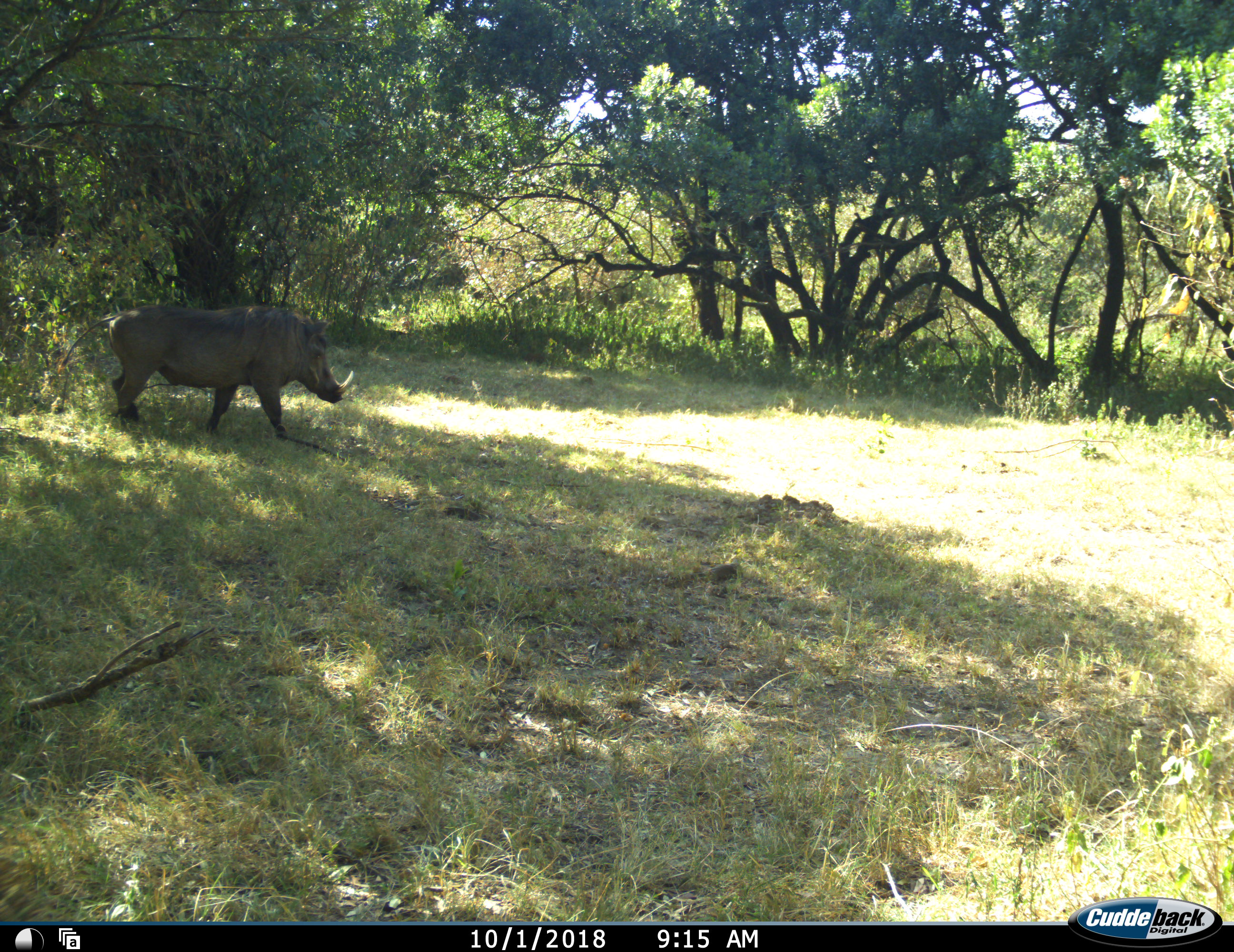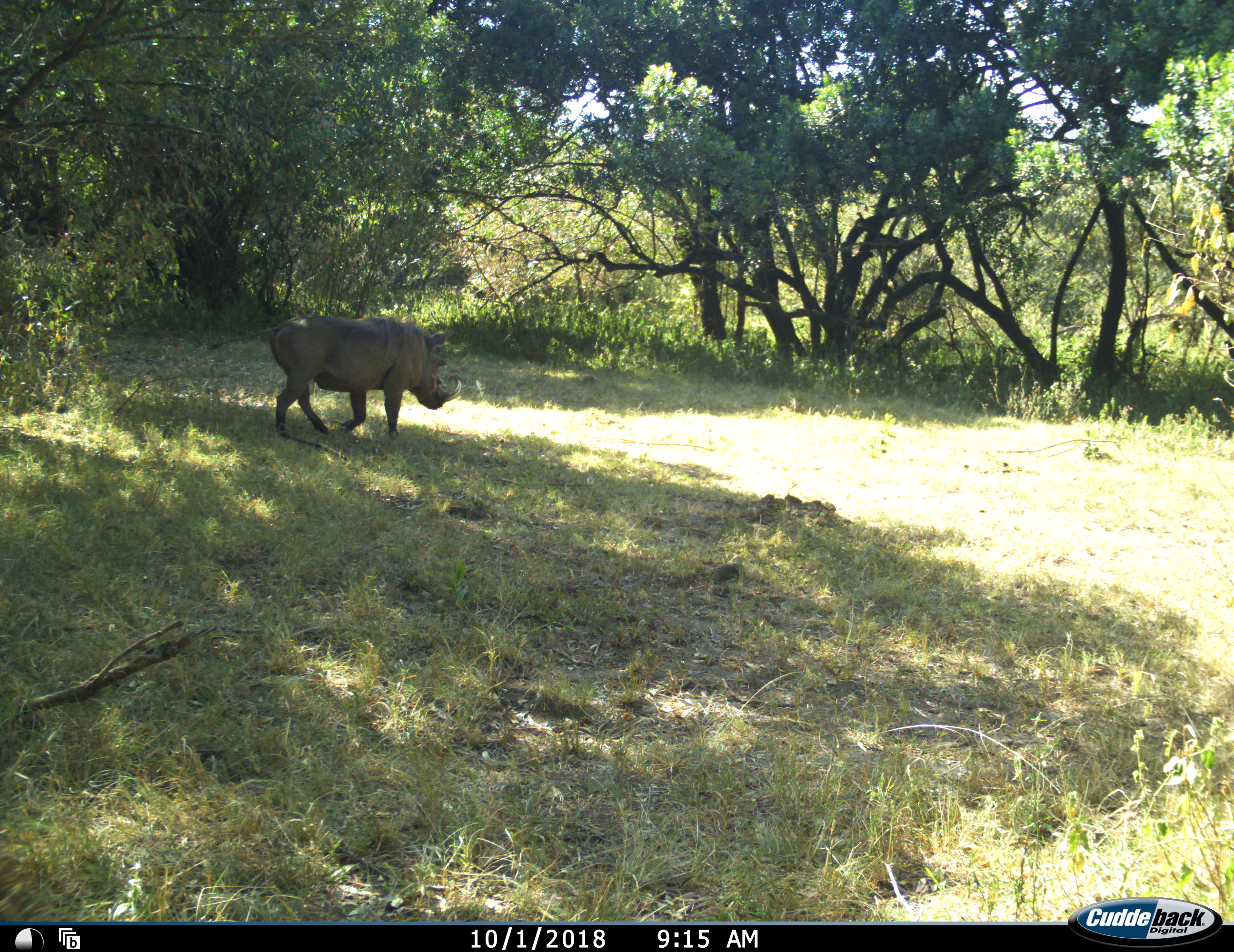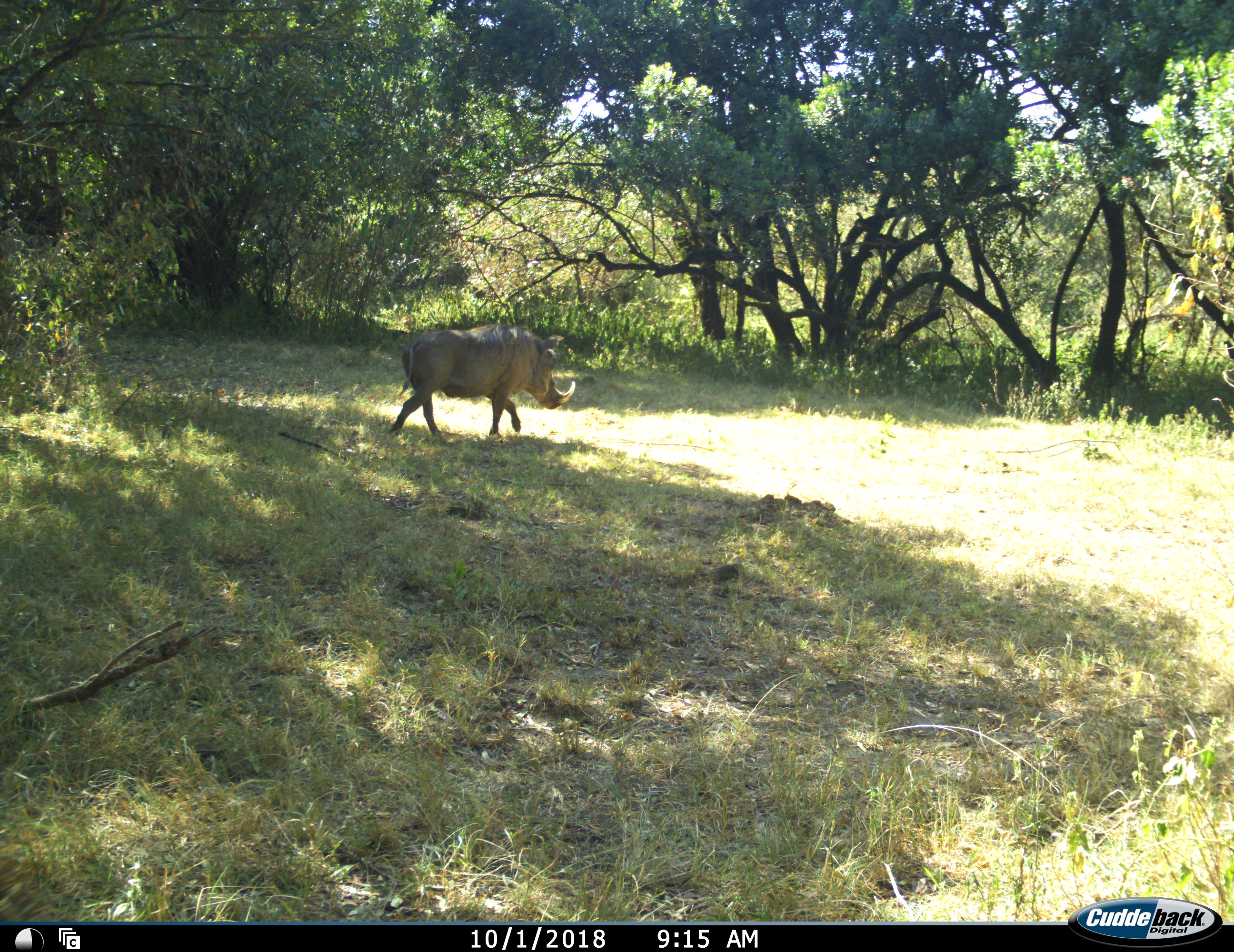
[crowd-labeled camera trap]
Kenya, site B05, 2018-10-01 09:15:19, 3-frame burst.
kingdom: Animalia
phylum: Chordata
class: Mammalia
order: Artiodactyla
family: Suidae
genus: Phacochoerus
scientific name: Phacochoerus africanus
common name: warthog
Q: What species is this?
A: Warthog (Phacochoerus africanus).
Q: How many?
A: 1.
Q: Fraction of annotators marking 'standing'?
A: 10%.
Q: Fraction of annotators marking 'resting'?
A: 0%.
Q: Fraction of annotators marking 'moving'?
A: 90%.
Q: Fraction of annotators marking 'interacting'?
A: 0%.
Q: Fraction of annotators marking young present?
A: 0%.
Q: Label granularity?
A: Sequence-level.